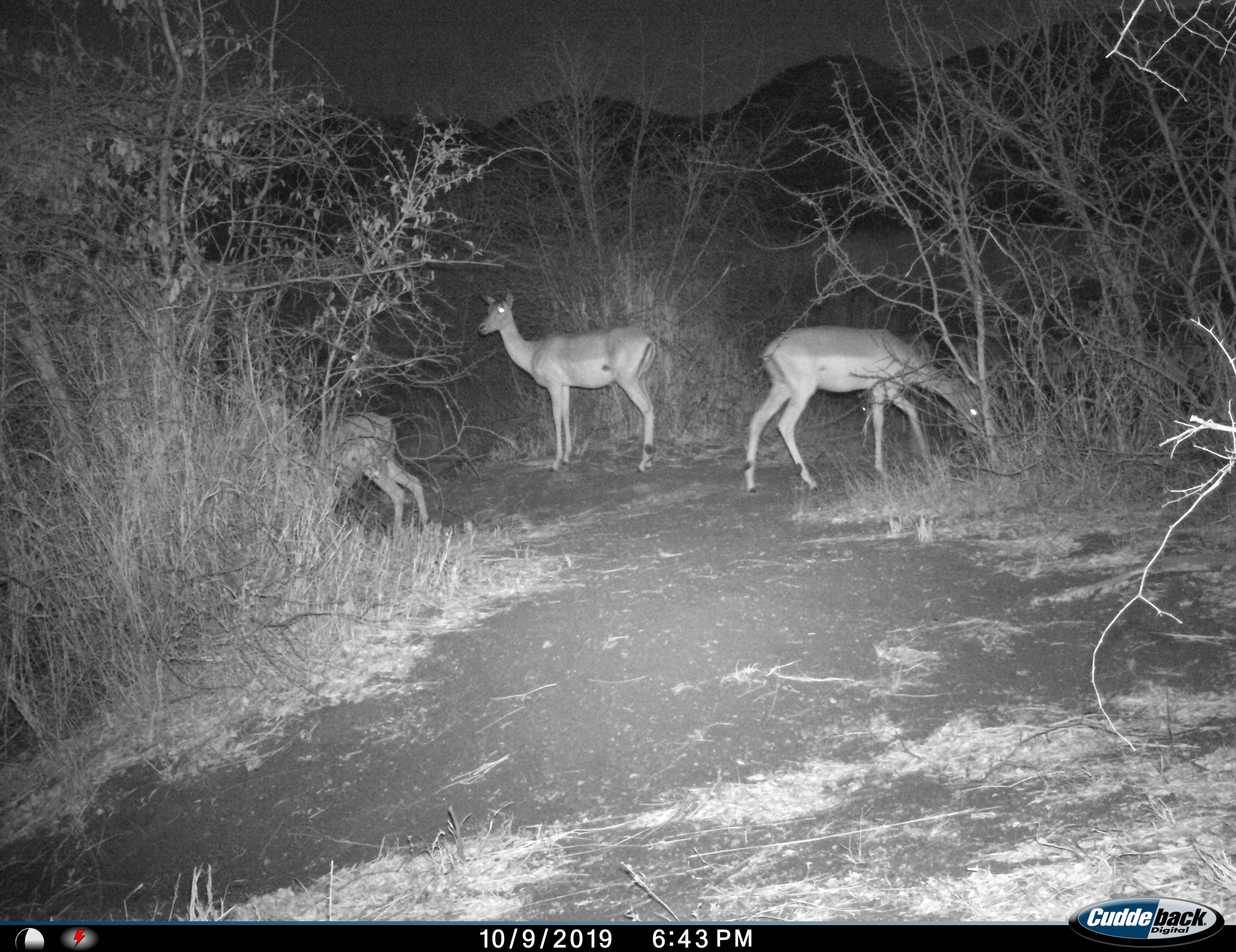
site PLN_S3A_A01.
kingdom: Animalia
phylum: Chordata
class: Mammalia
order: Artiodactyla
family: Bovidae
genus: Aepyceros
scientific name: Aepyceros melampus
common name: impala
Impala (Aepyceros melampus), count 3. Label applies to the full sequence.